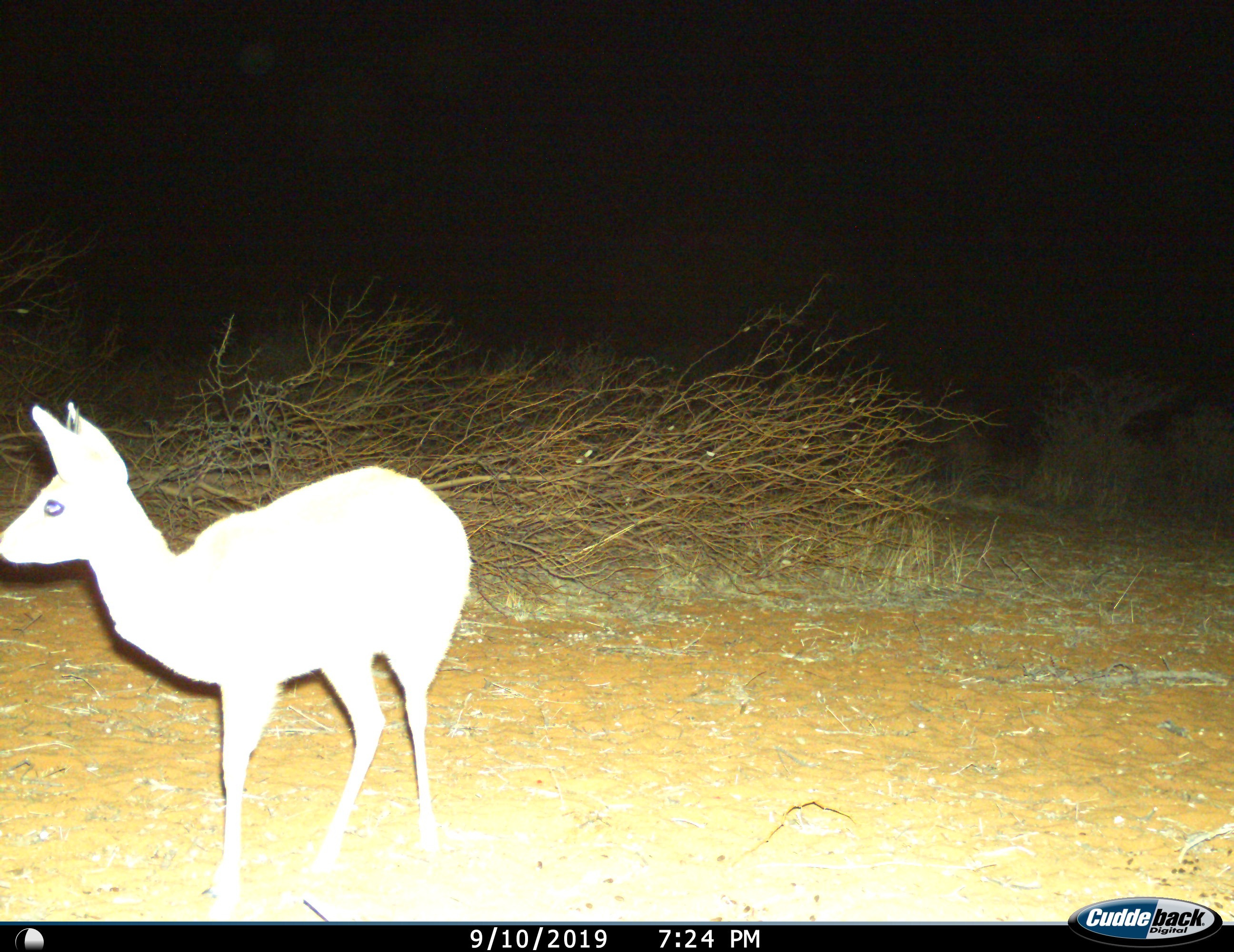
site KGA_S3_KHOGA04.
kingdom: Animalia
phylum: Chordata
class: Mammalia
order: Artiodactyla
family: Bovidae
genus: Raphicerus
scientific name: Raphicerus campestris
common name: steenbok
Steenbok (Raphicerus campestris), count 1. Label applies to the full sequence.